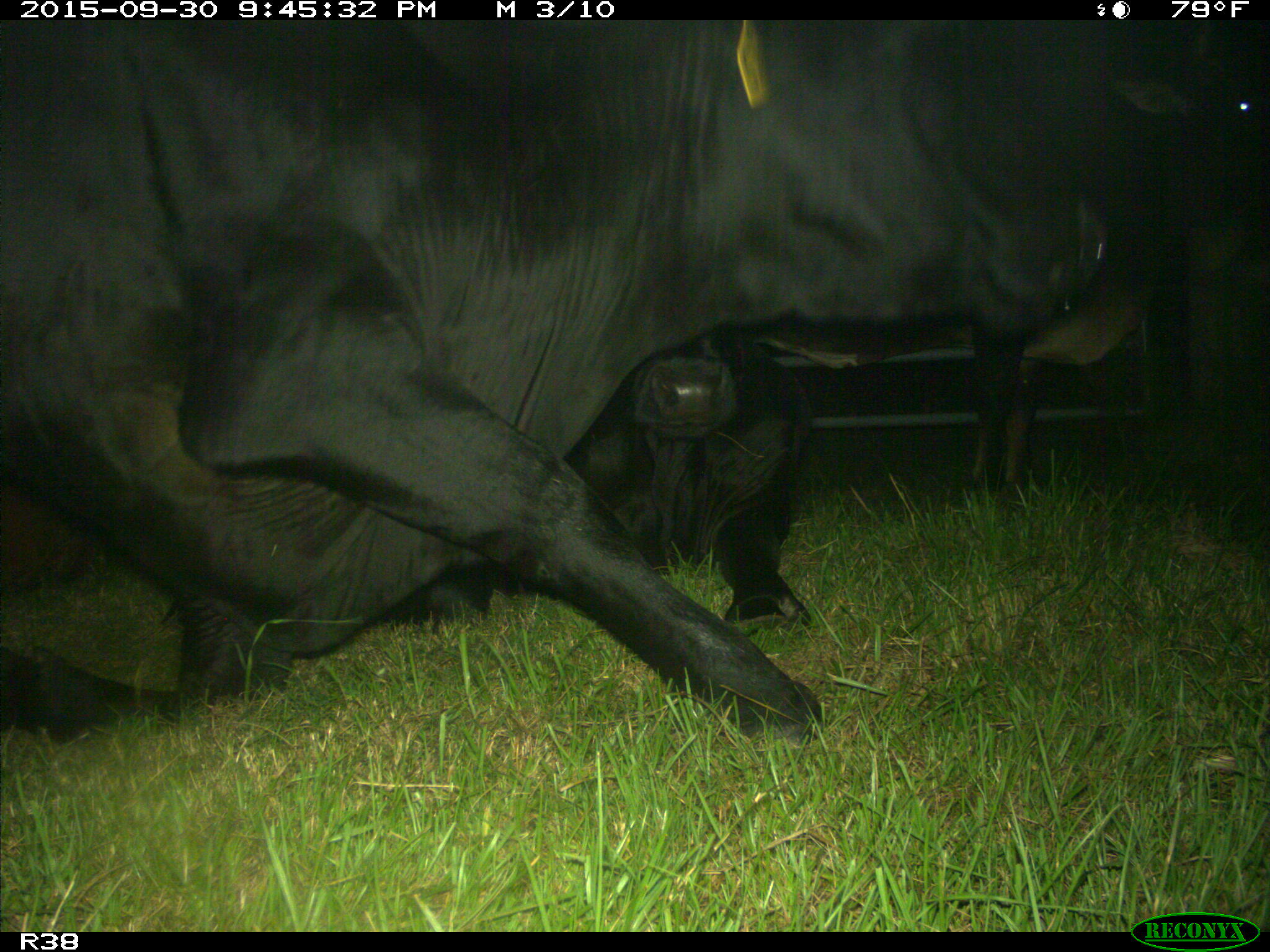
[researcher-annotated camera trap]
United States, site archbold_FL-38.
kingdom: Animalia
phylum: Chordata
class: Mammalia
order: Artiodactyla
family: Bovidae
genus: Bos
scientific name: Bos taurus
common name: domestic cow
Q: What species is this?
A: Bos taurus (domestic cow).